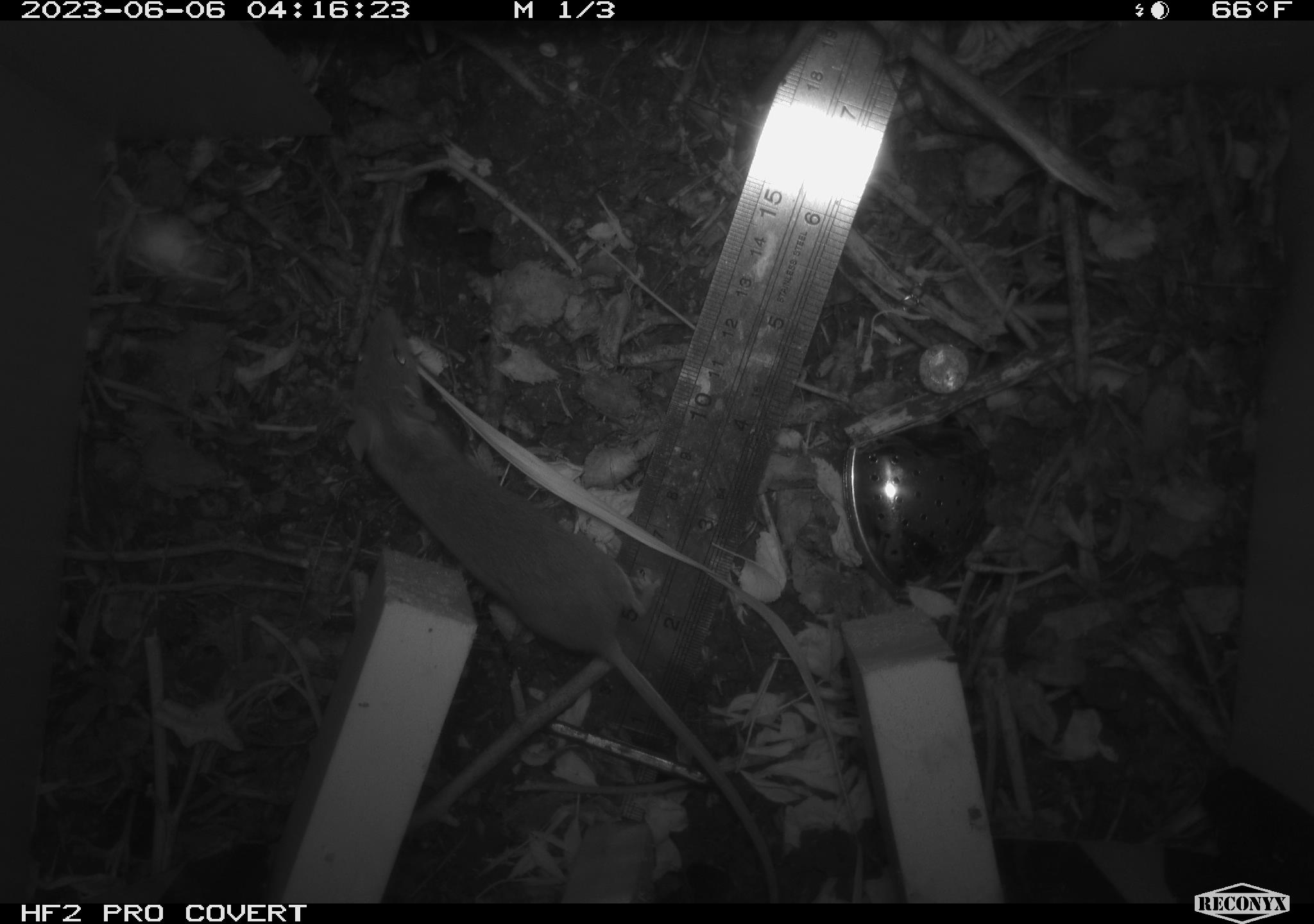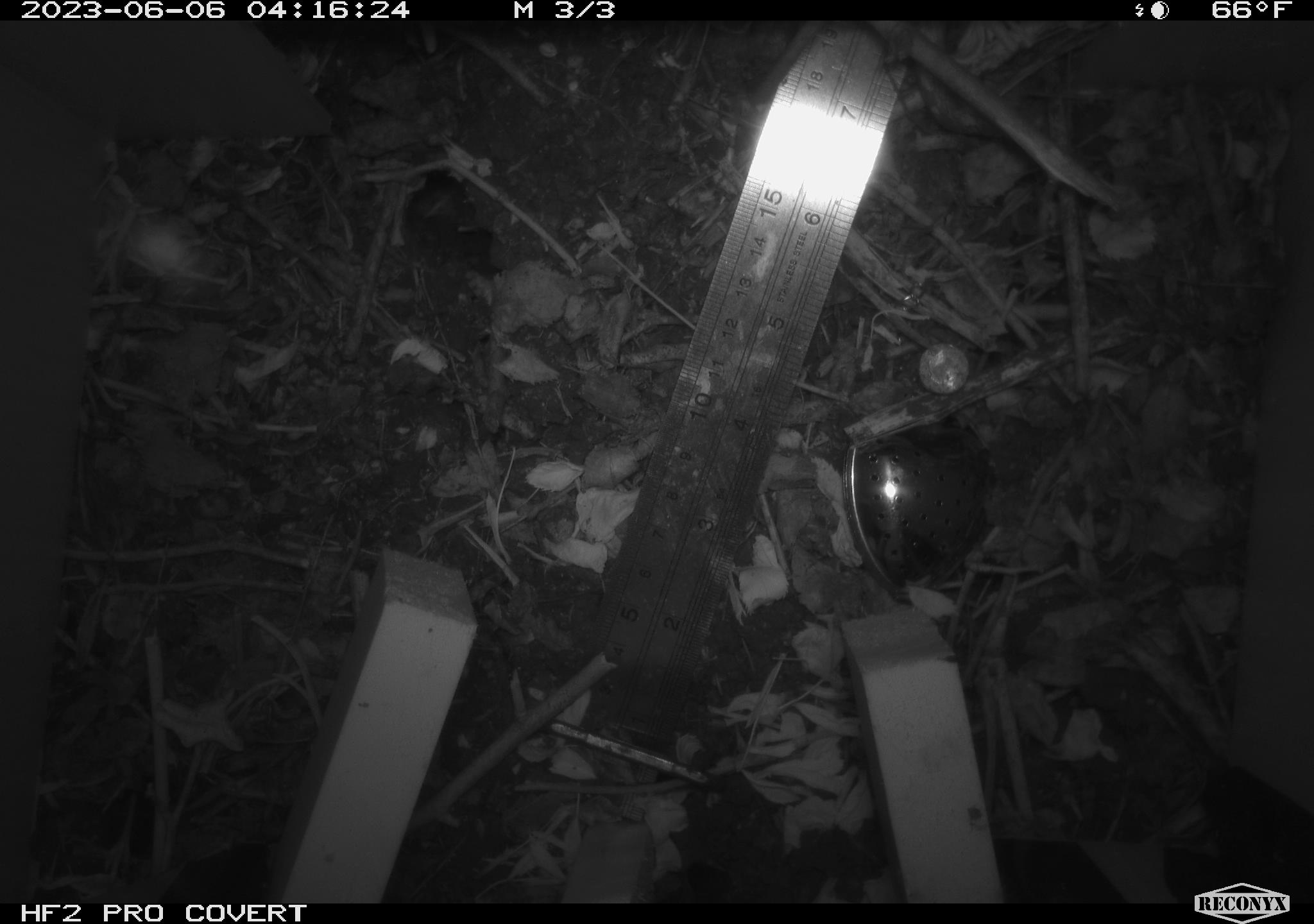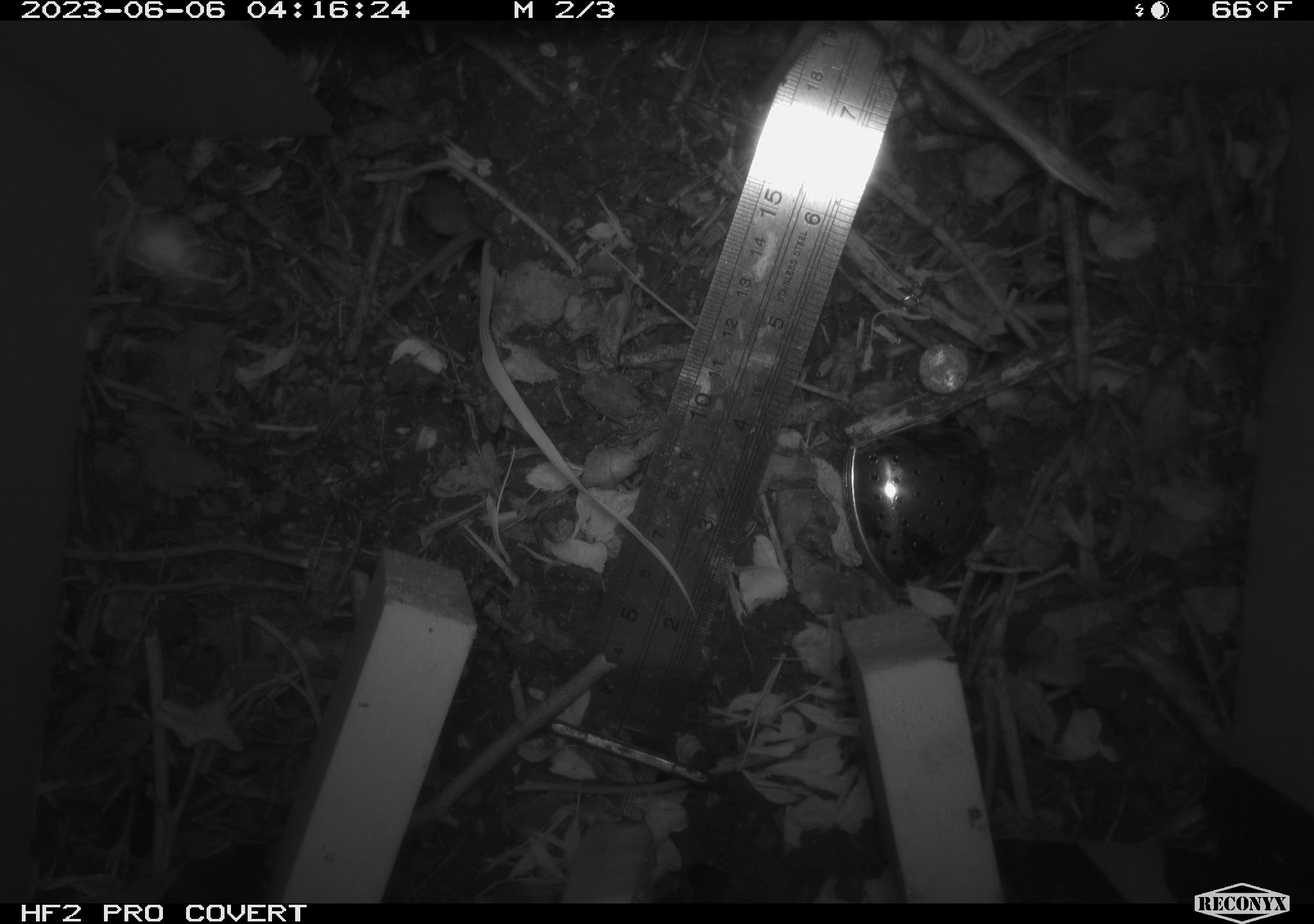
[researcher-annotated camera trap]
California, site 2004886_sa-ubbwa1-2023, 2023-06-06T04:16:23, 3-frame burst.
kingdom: Animalia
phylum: Chordata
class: Mammalia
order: Rodentia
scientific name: Rodentia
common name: rodent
Rodent (Rodentia).